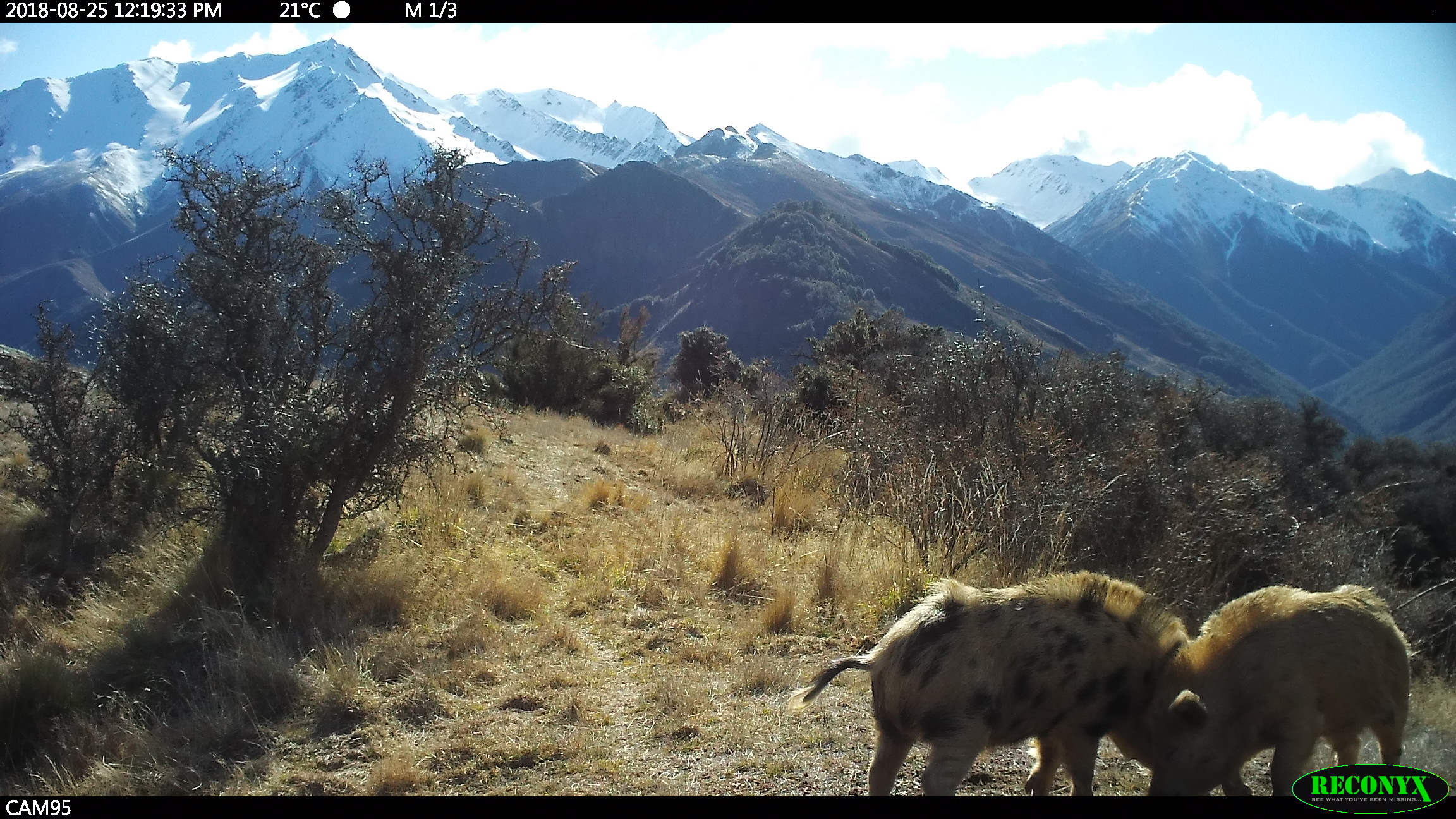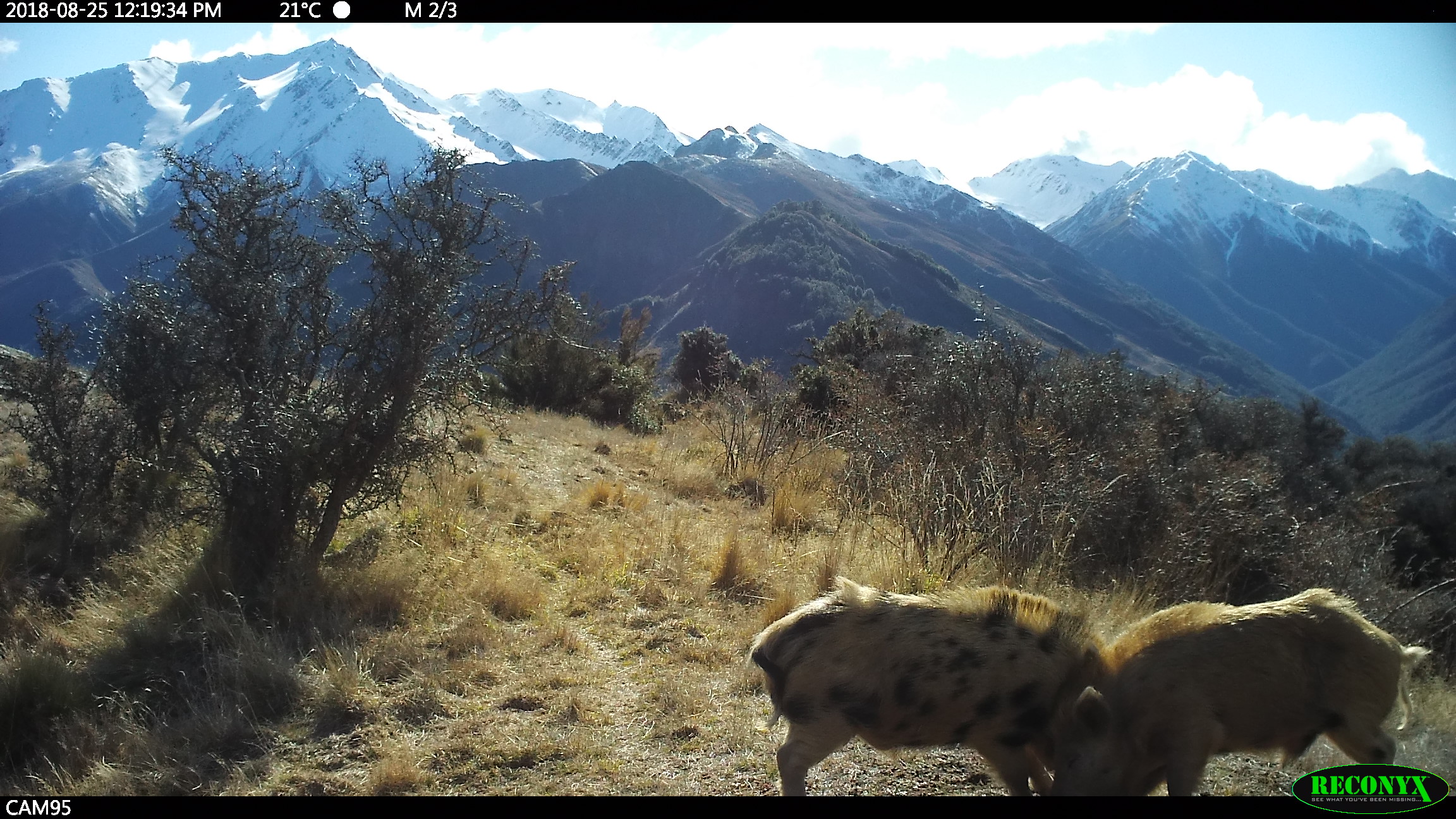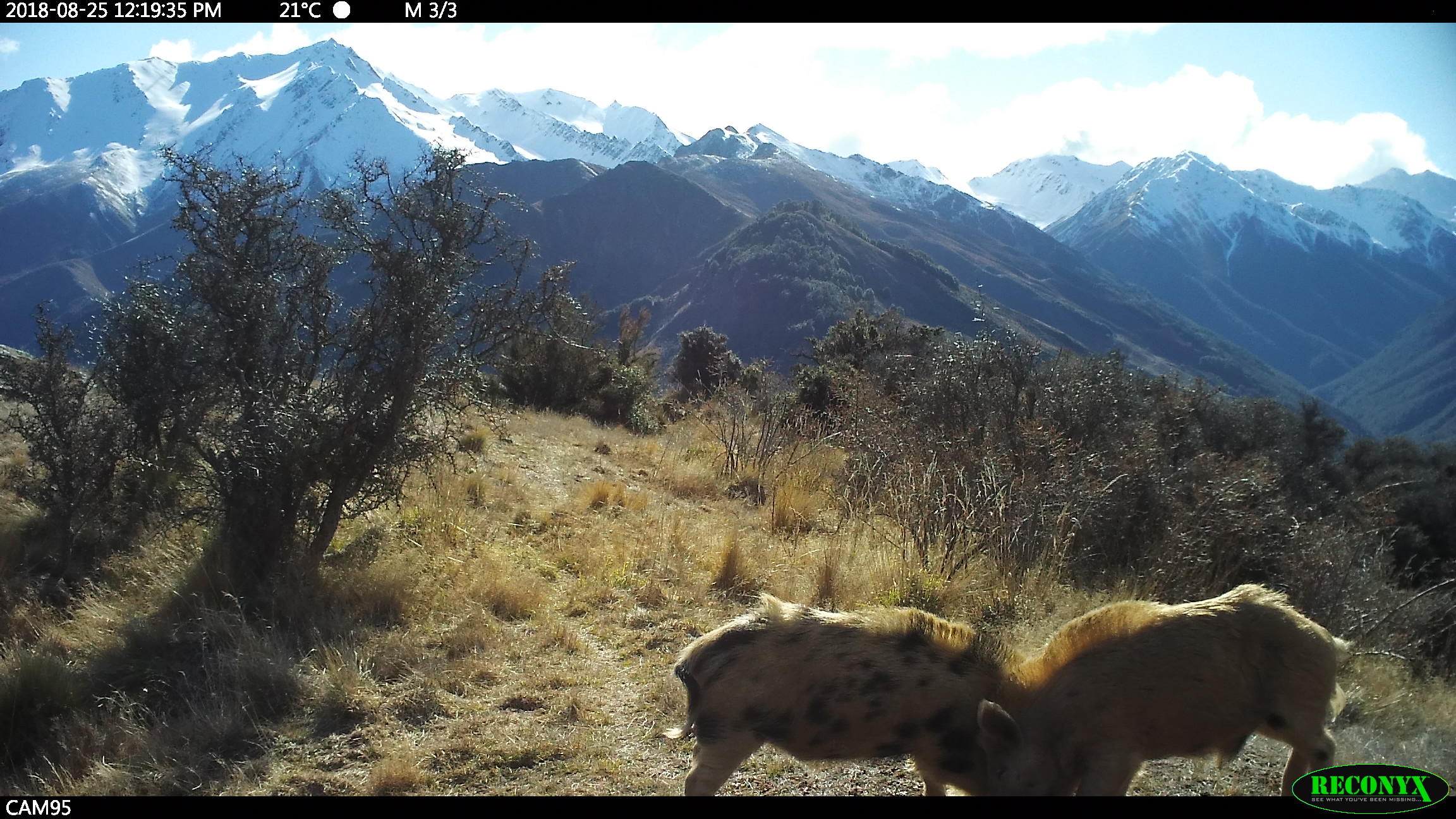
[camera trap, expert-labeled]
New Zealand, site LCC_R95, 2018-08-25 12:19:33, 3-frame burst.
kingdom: Animalia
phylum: Chordata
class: Mammalia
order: Artiodactyla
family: Suidae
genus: Sus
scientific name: Sus scrofa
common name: pig